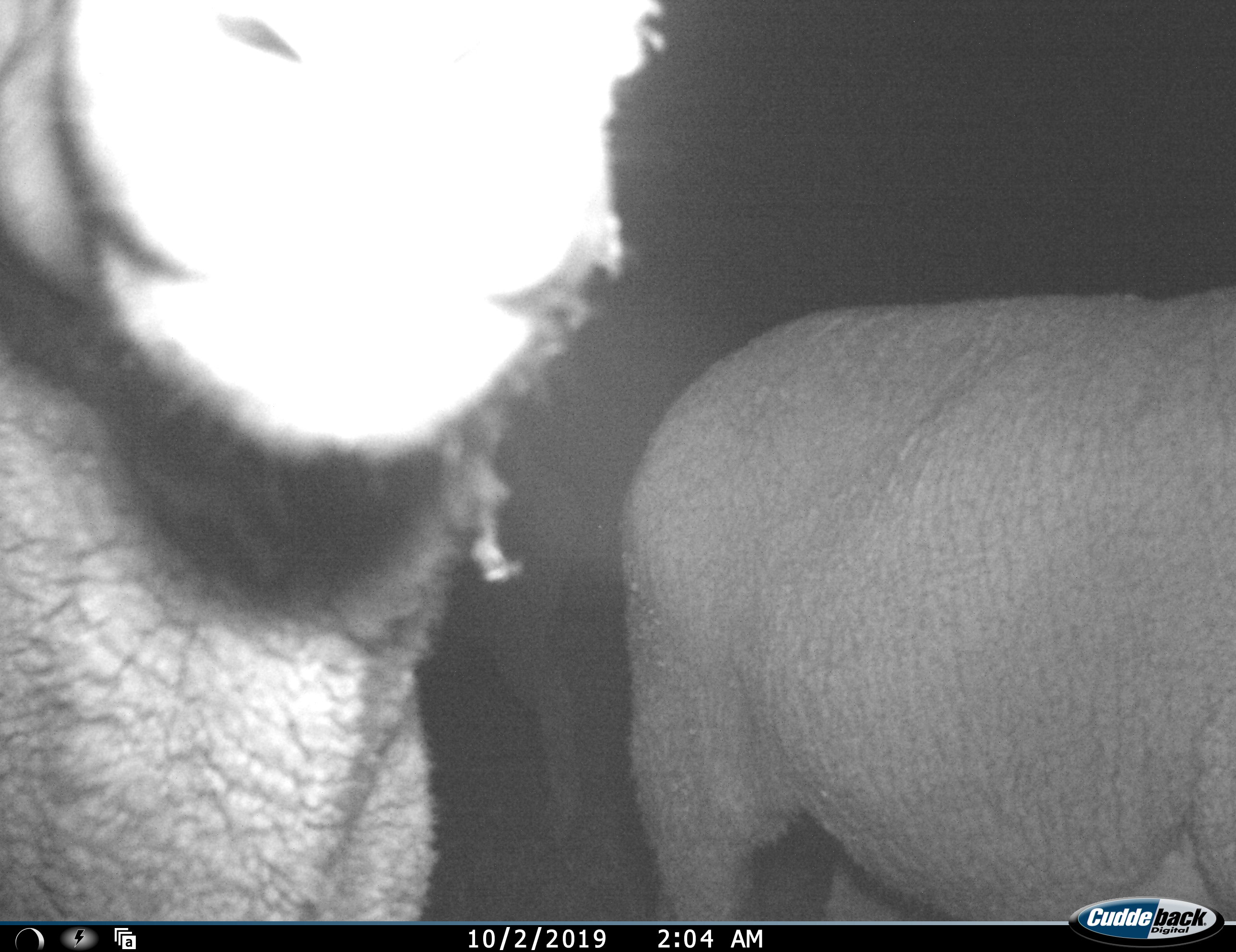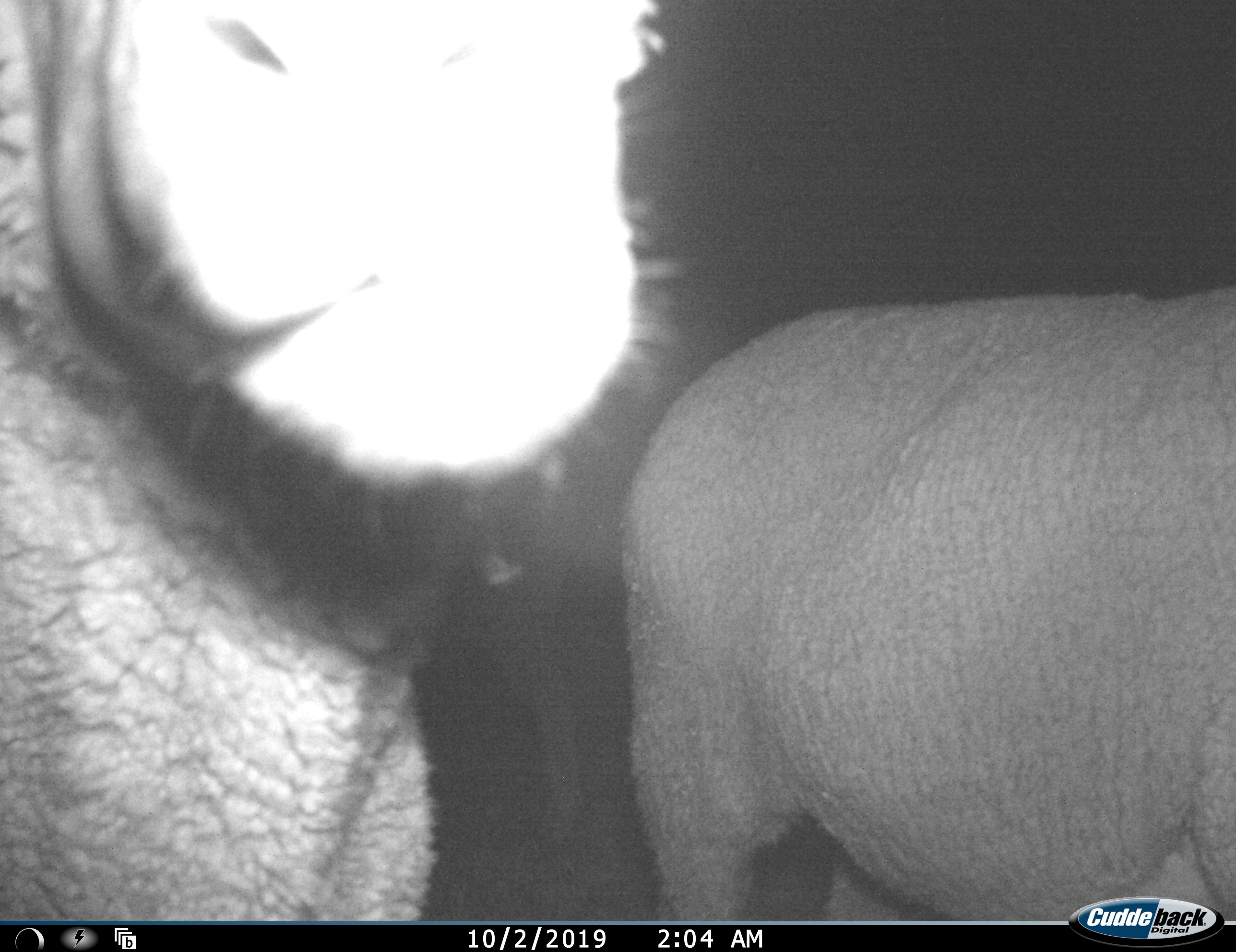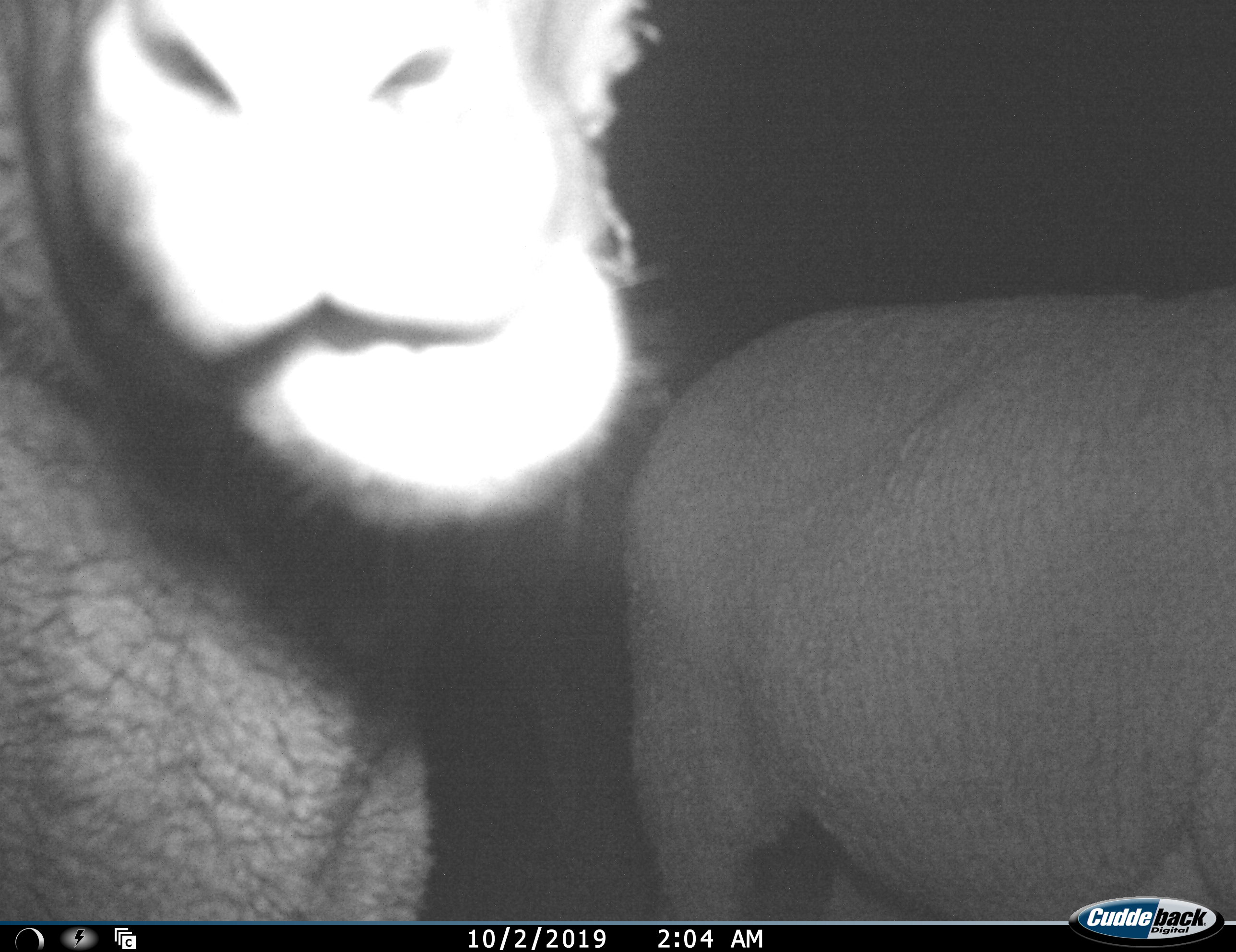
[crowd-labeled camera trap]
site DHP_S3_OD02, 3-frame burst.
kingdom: Animalia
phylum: Chordata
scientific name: Vertebrata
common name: domestic animal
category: domesticanimal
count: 3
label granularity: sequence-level